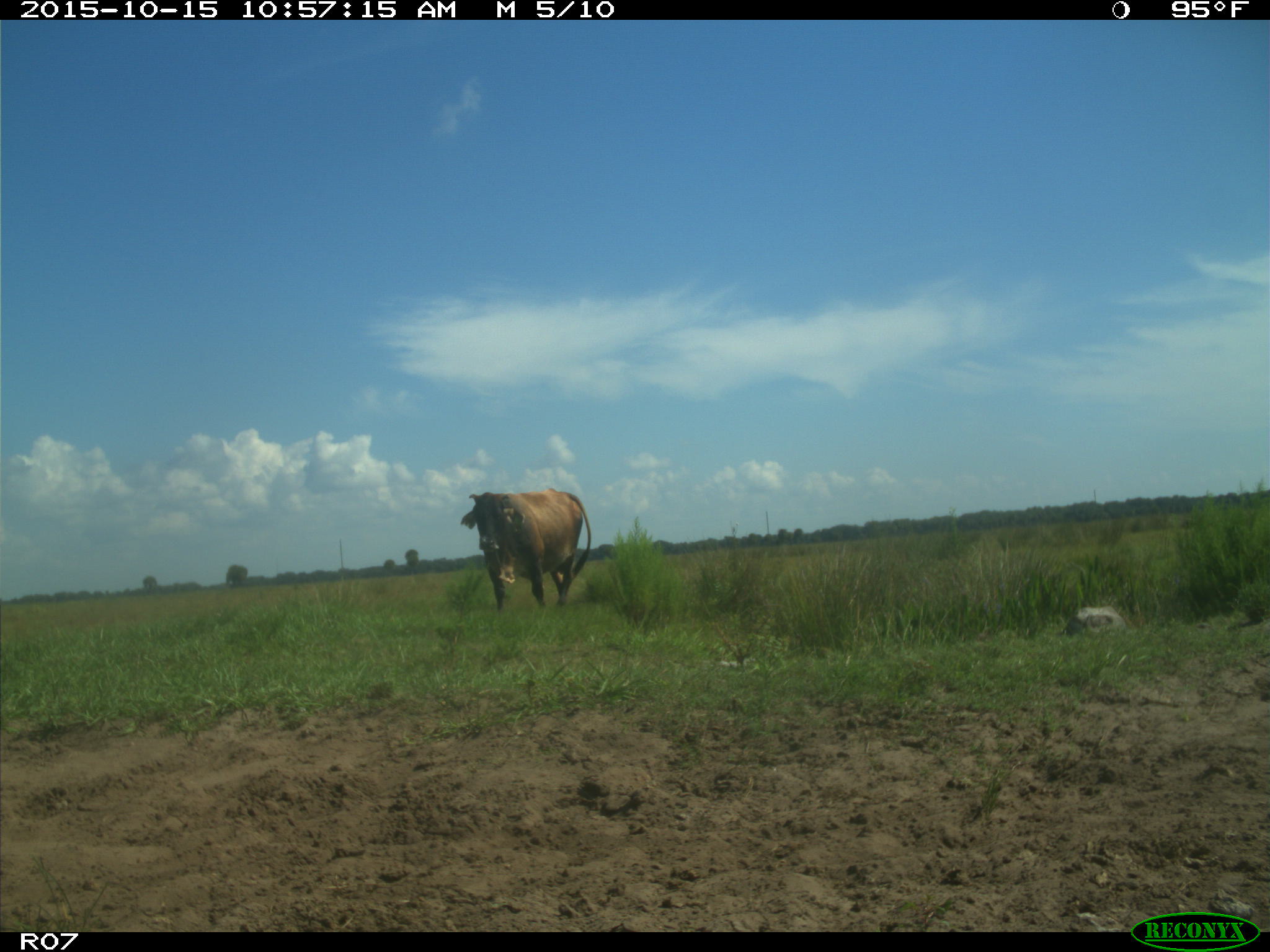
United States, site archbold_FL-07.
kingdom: Animalia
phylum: Chordata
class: Mammalia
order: Artiodactyla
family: Bovidae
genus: Bos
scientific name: Bos taurus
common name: domestic cow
Bos taurus (domestic cow).